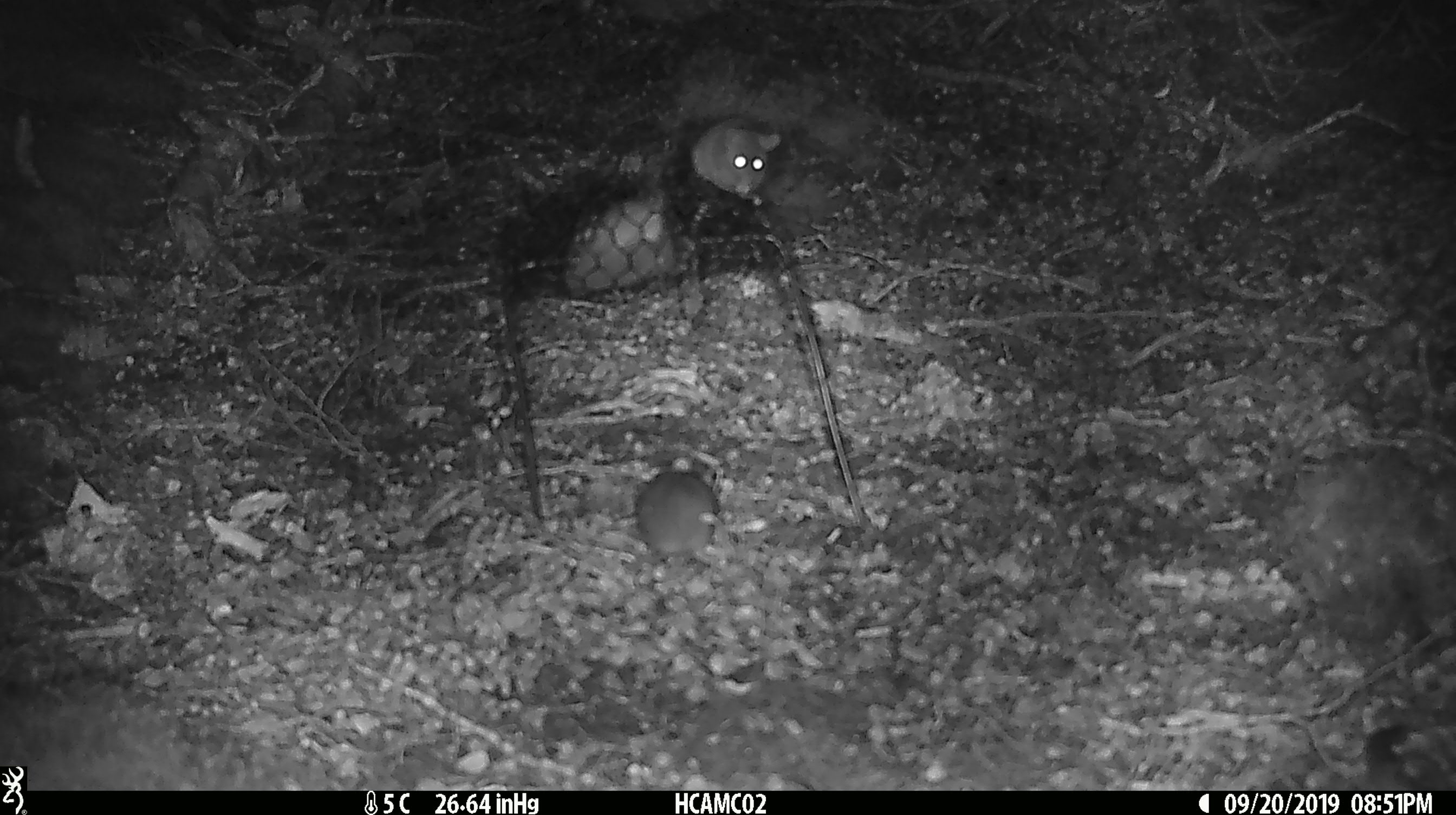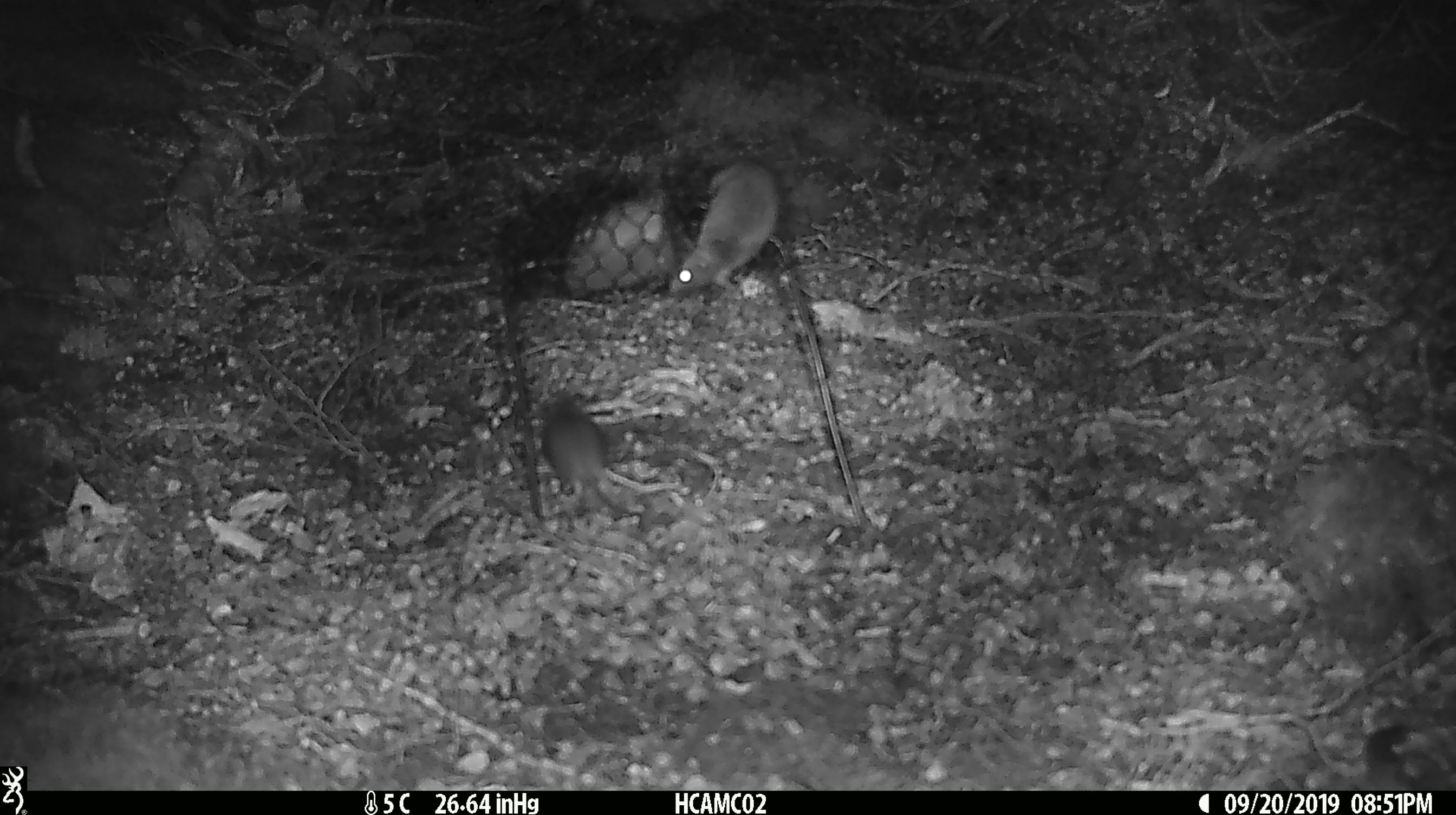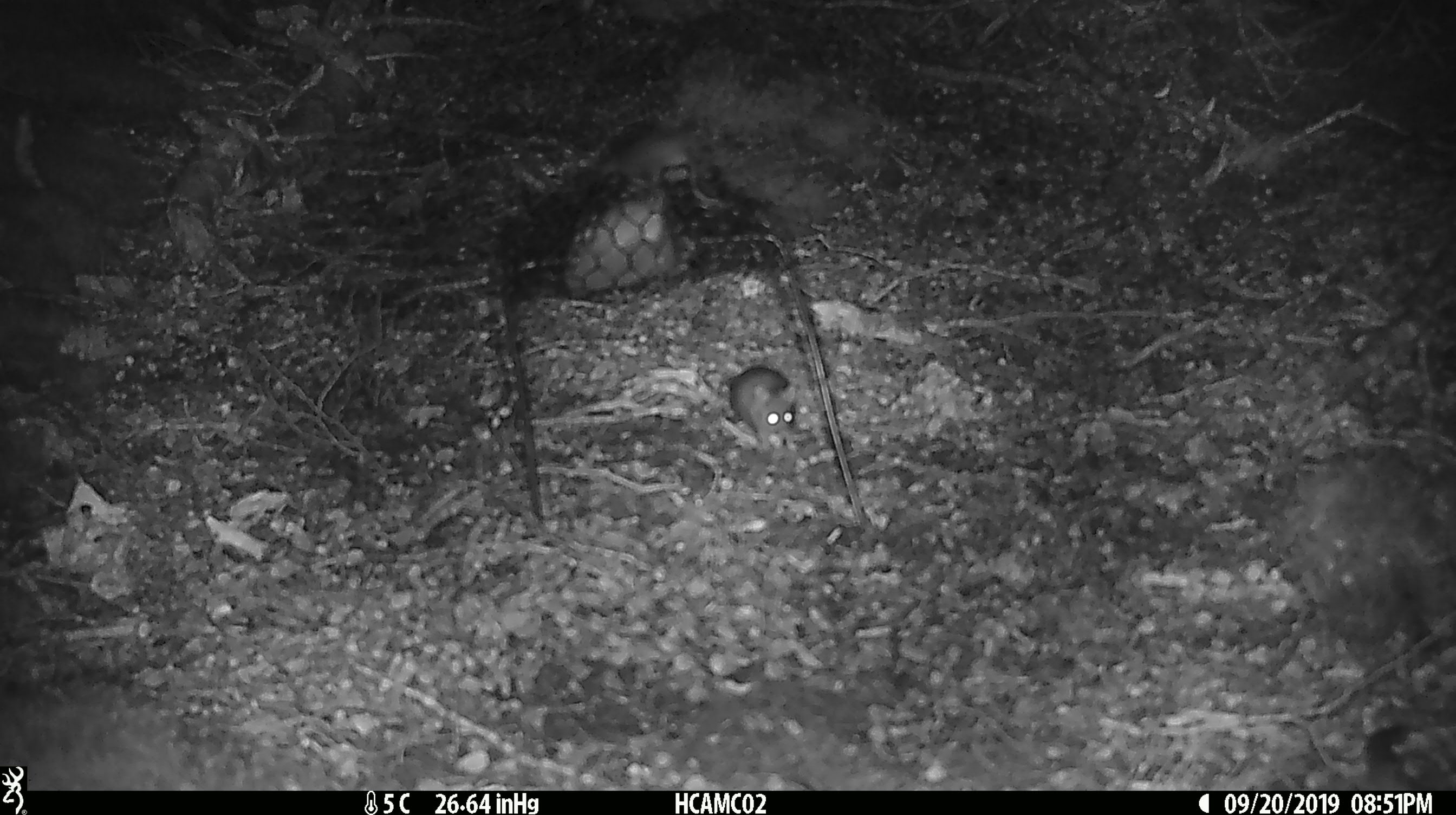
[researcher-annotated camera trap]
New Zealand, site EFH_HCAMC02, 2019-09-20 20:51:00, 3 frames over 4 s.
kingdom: Animalia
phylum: Chordata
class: Mammalia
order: Rodentia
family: Muridae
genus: Mus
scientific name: Mus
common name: mouse